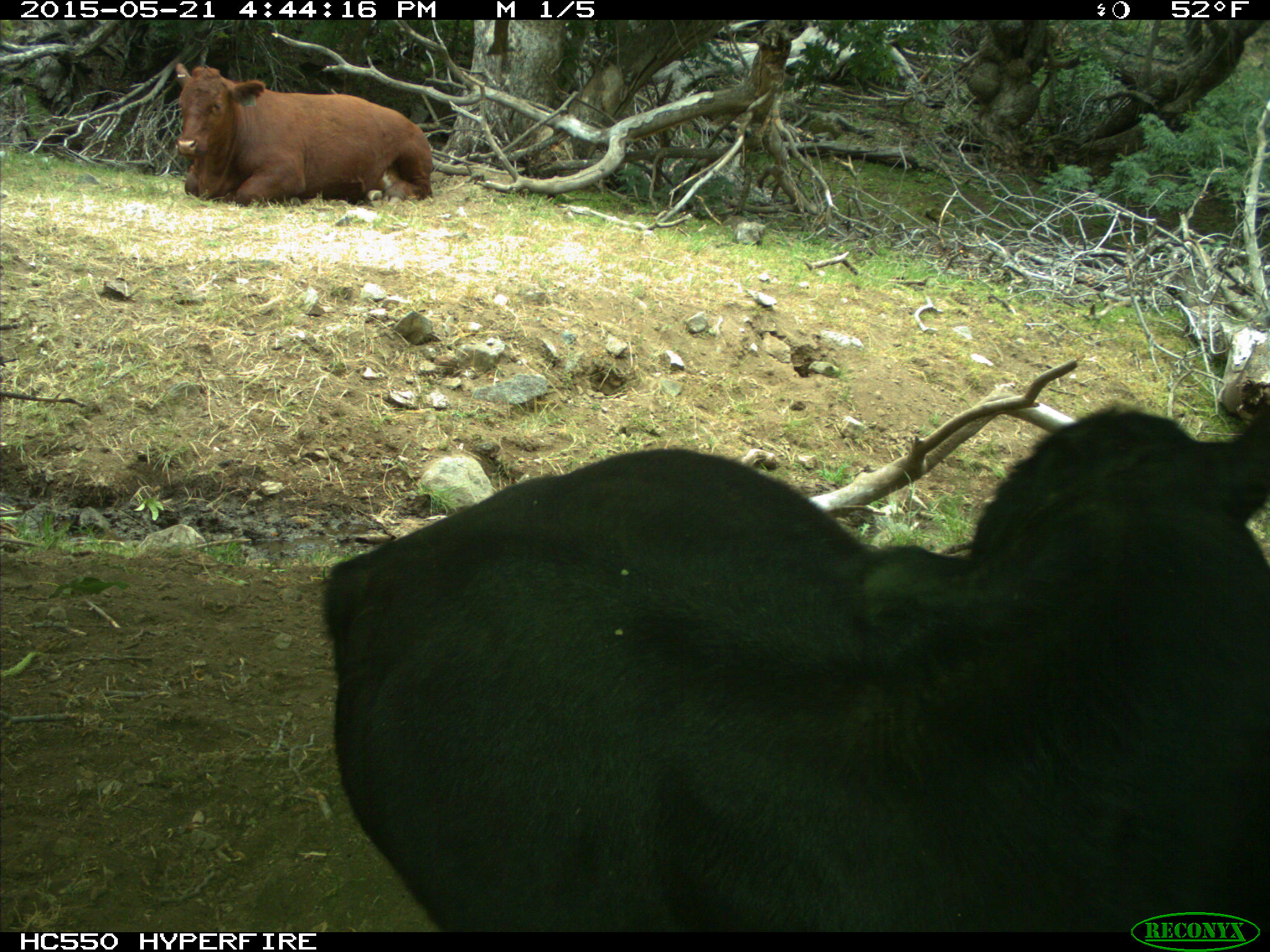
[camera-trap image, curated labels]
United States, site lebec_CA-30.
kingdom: Animalia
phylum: Chordata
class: Mammalia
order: Artiodactyla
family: Bovidae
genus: Bos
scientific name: Bos taurus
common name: domestic cow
Bos taurus (domestic cow).